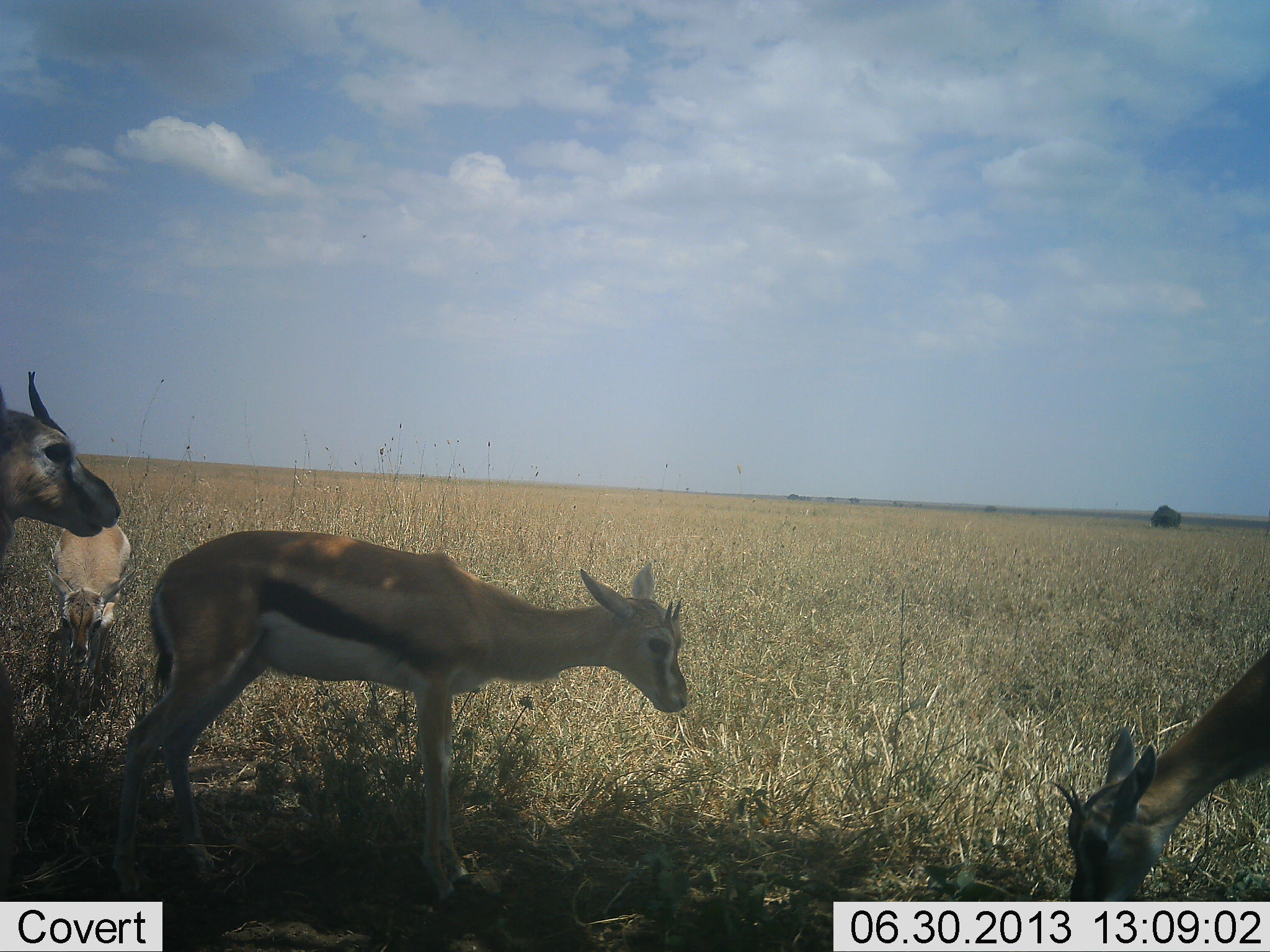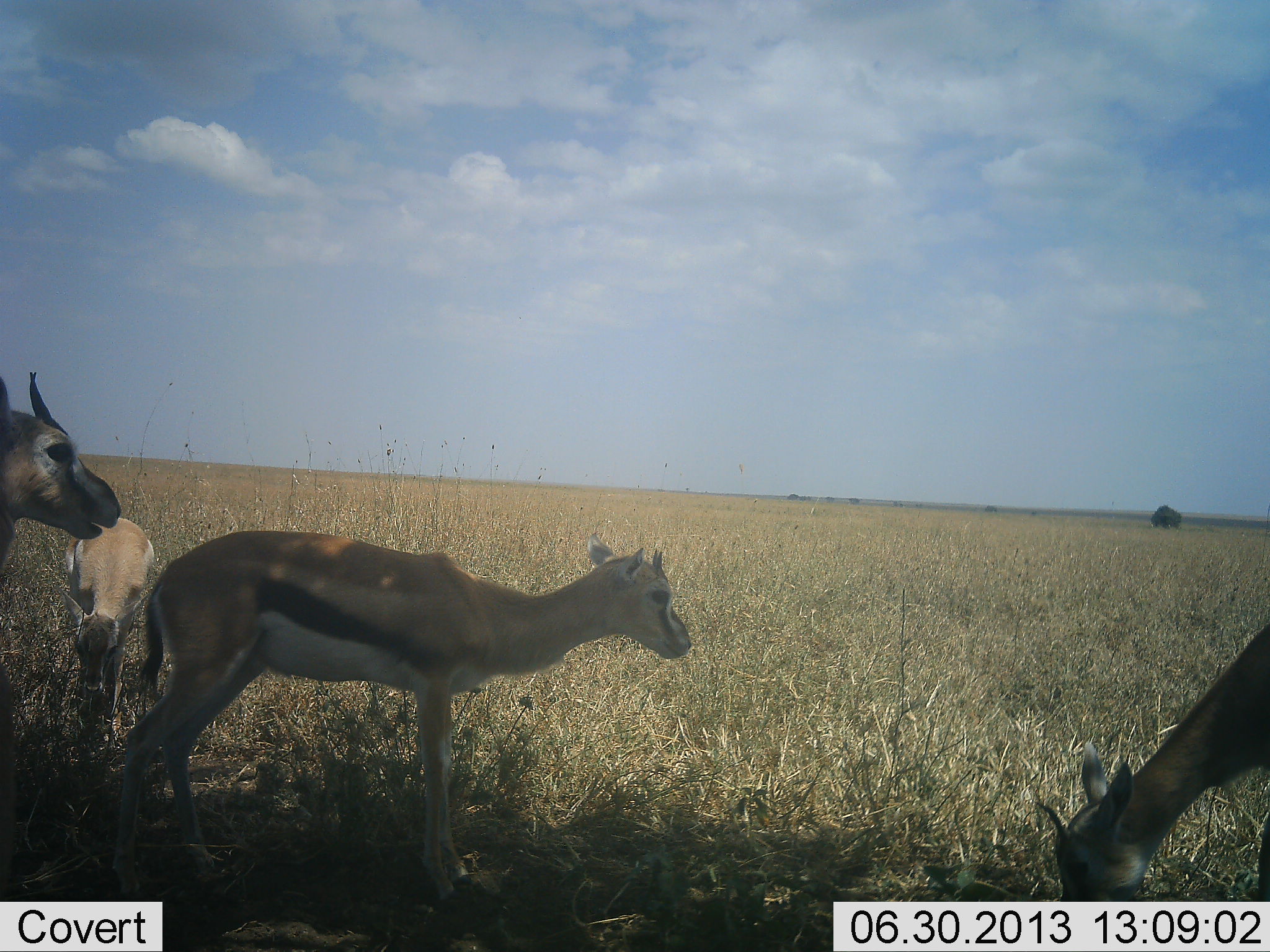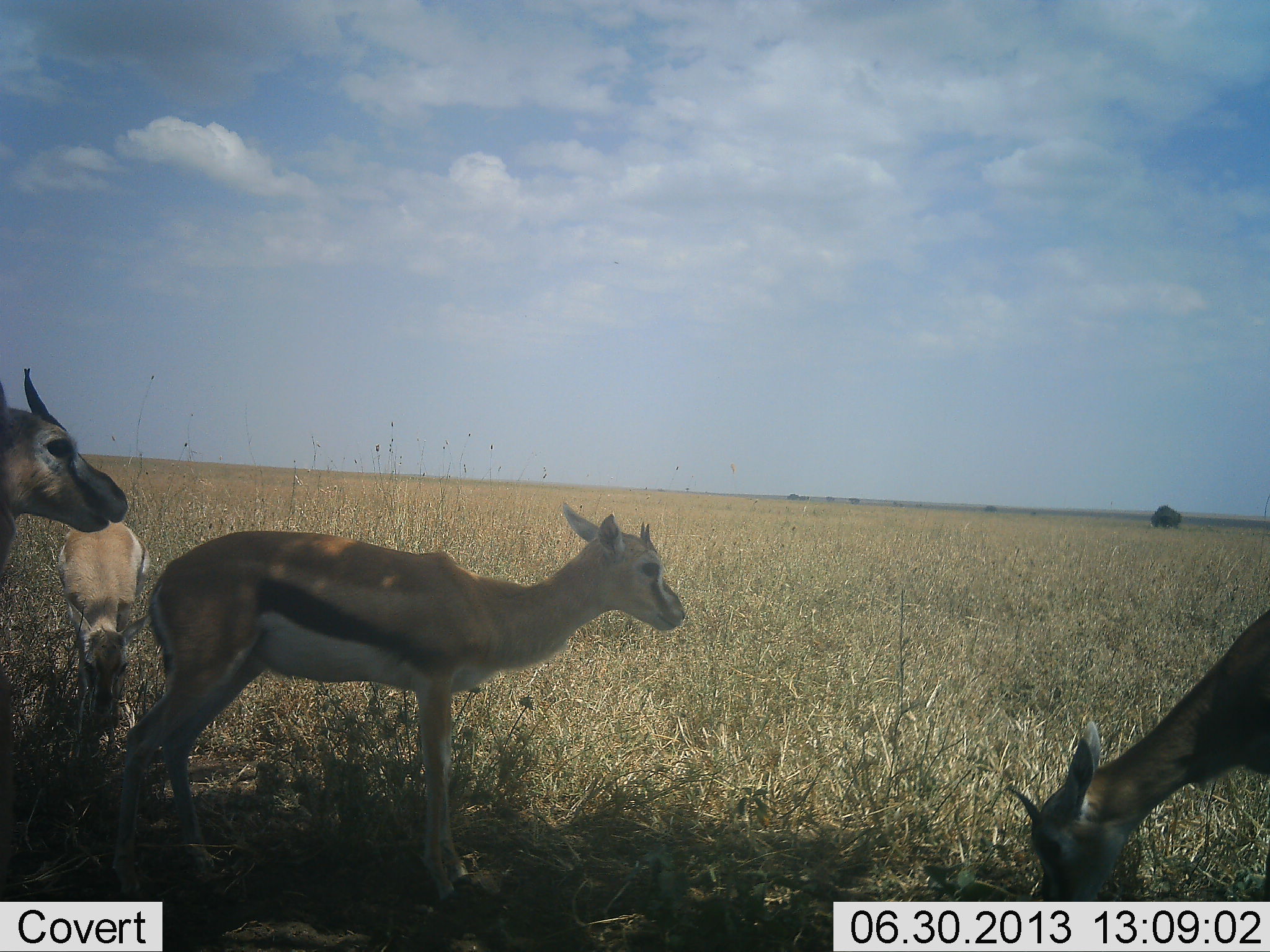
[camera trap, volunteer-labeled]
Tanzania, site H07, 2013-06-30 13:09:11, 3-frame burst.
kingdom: Animalia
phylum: Chordata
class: Mammalia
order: Artiodactyla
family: Bovidae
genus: Eudorcas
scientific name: Eudorcas thomsonii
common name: thomson's gazelle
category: gazellethomsons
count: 4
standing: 69%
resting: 3%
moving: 7%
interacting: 3%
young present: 34%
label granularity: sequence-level